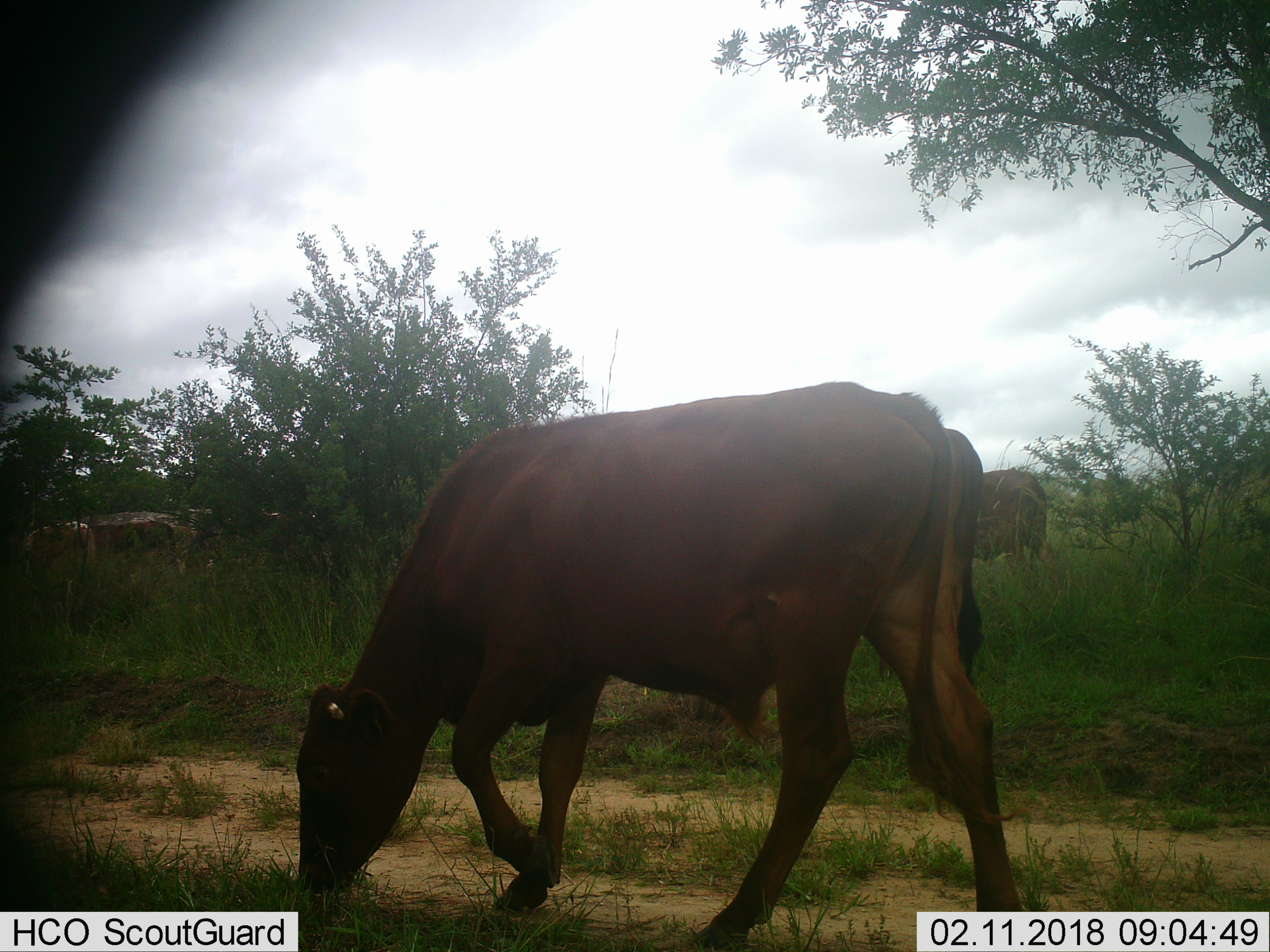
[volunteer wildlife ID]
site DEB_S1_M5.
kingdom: Animalia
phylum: Chordata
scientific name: Vertebrata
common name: domestic animal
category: domesticanimal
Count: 6.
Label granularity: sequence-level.